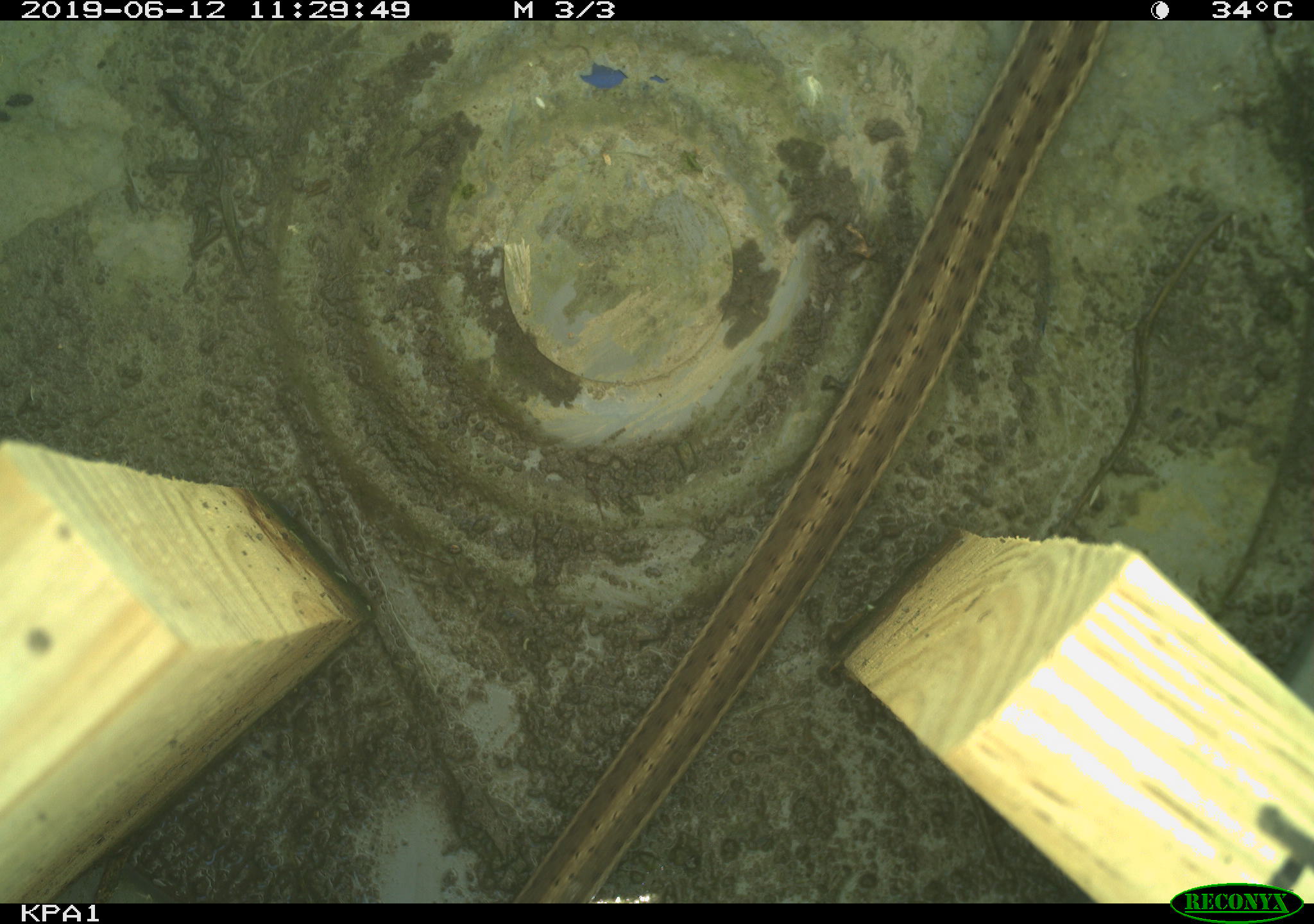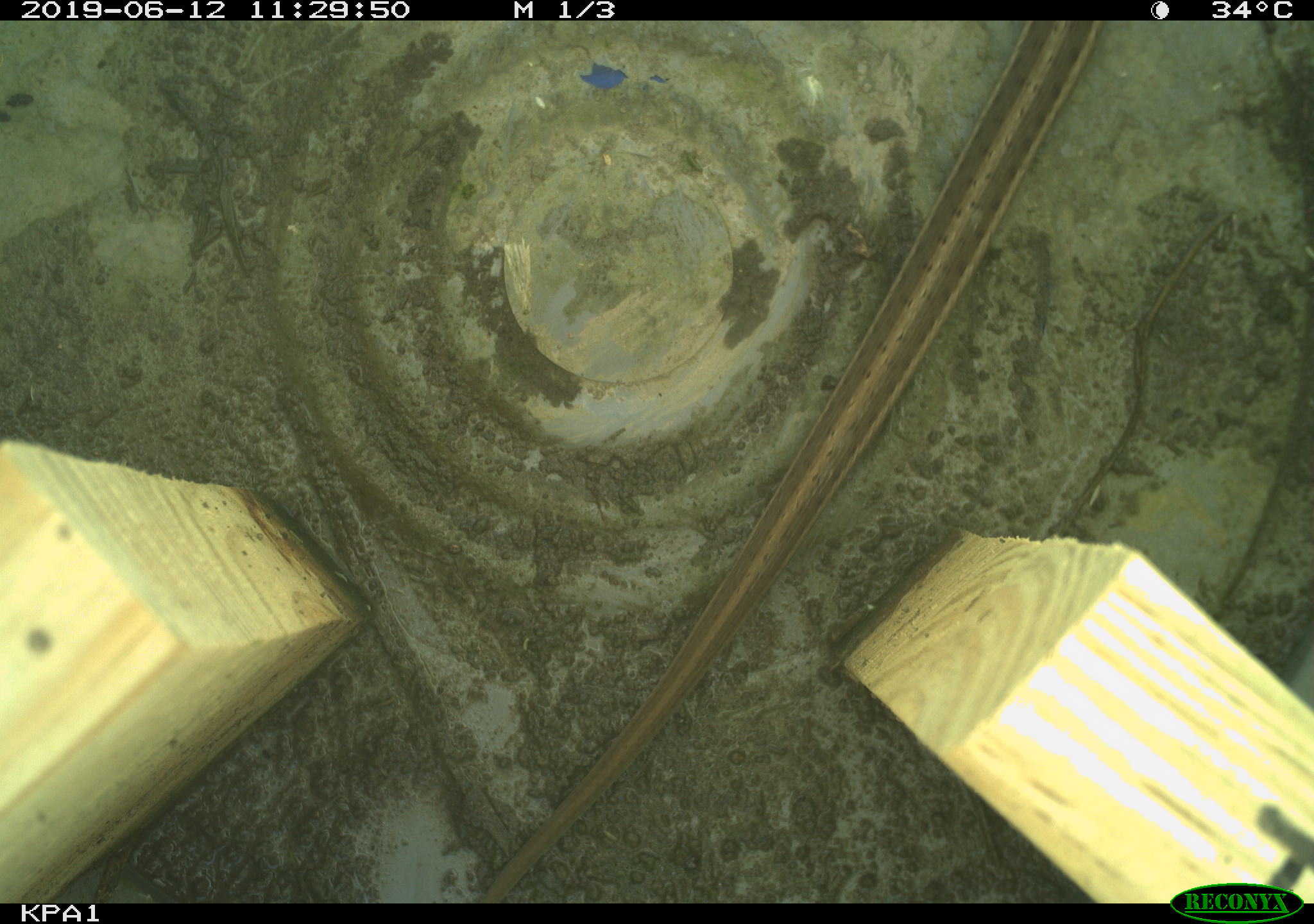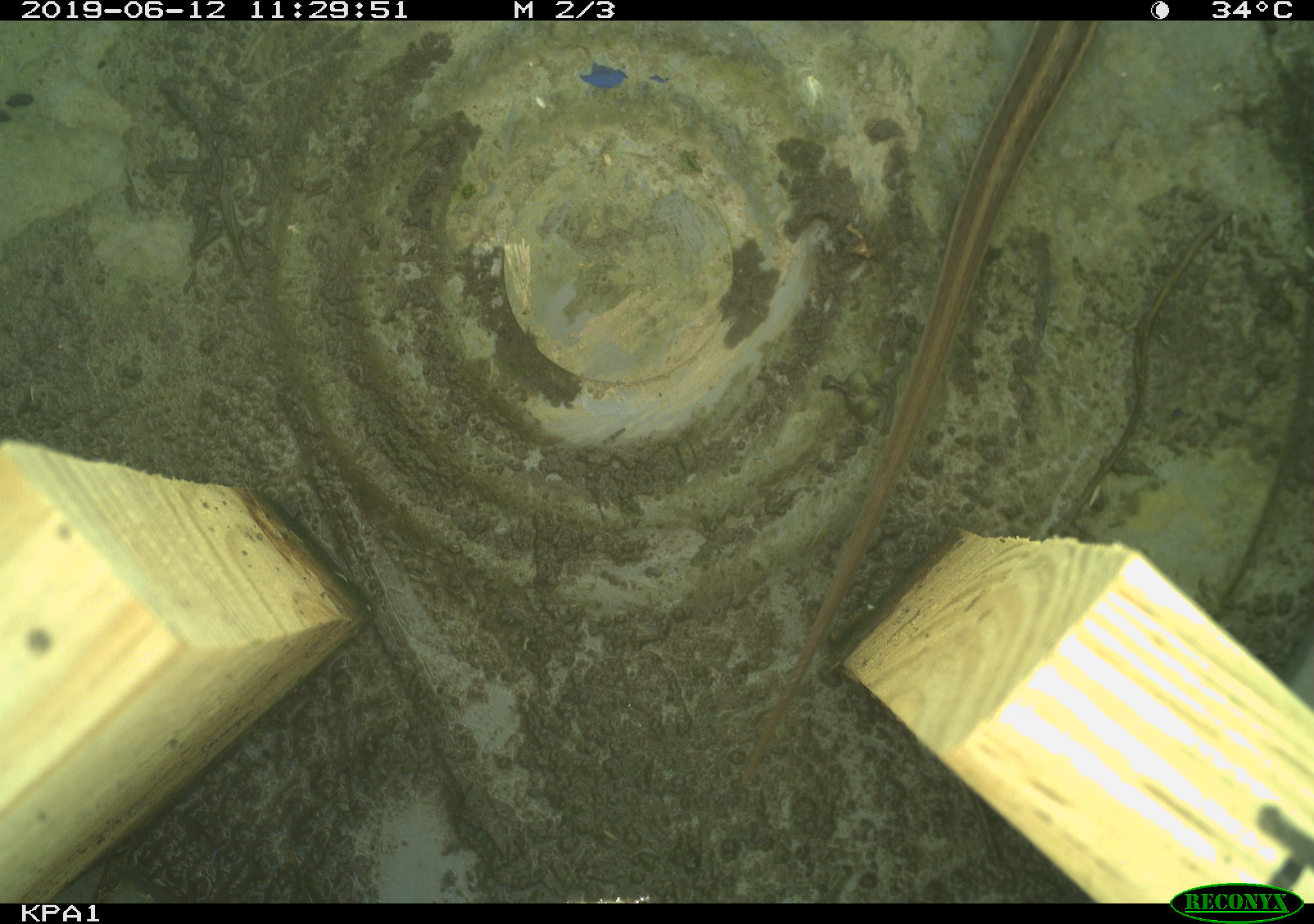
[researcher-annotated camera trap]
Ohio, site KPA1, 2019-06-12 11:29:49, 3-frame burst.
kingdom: Animalia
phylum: Chordata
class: Reptilia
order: Squamata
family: Colubridae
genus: Thamnophis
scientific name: Thamnophis sirtalis sirtalis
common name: eastern gartersnake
Eastern gartersnake (Thamnophis sirtalis sirtalis).